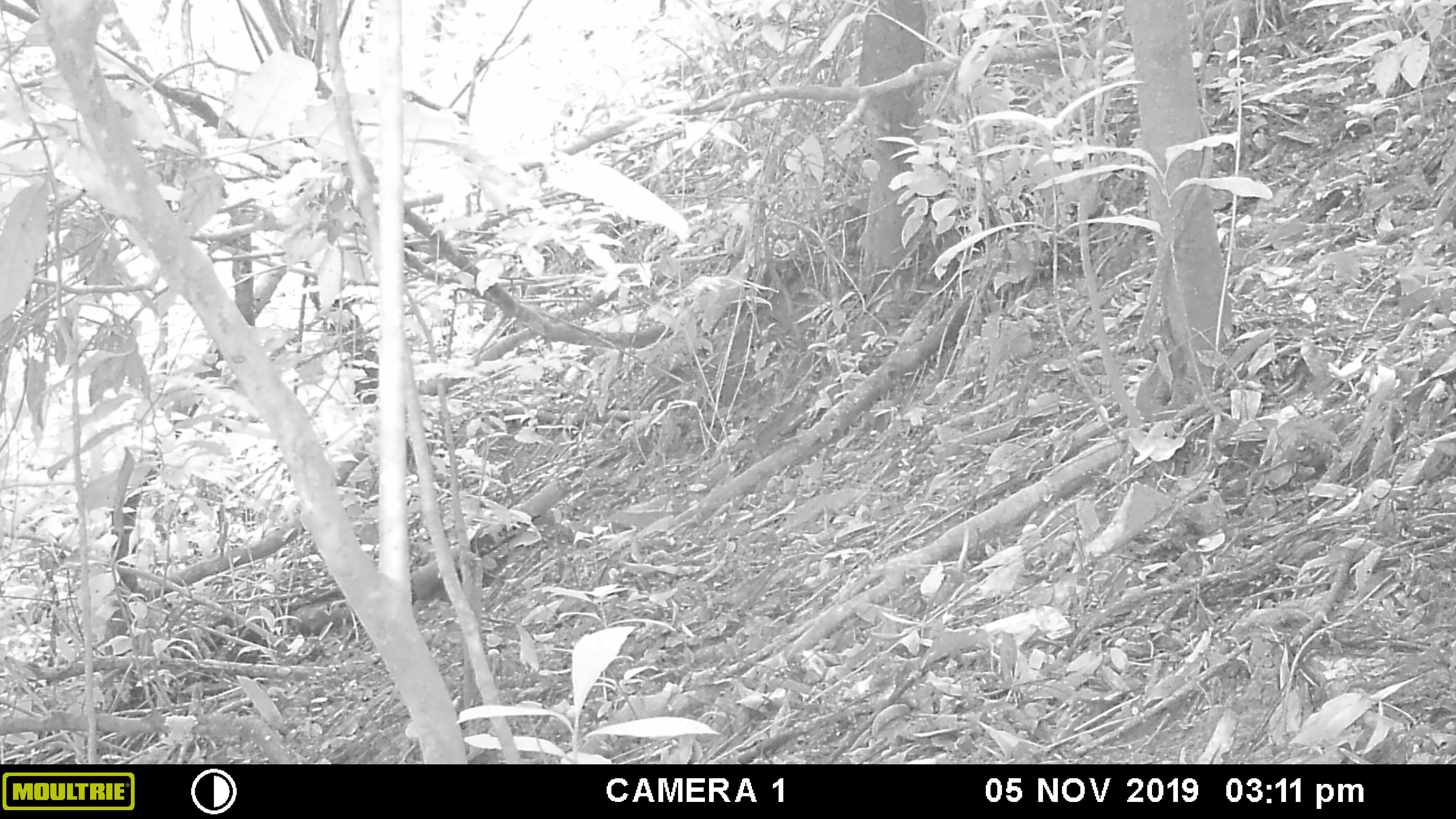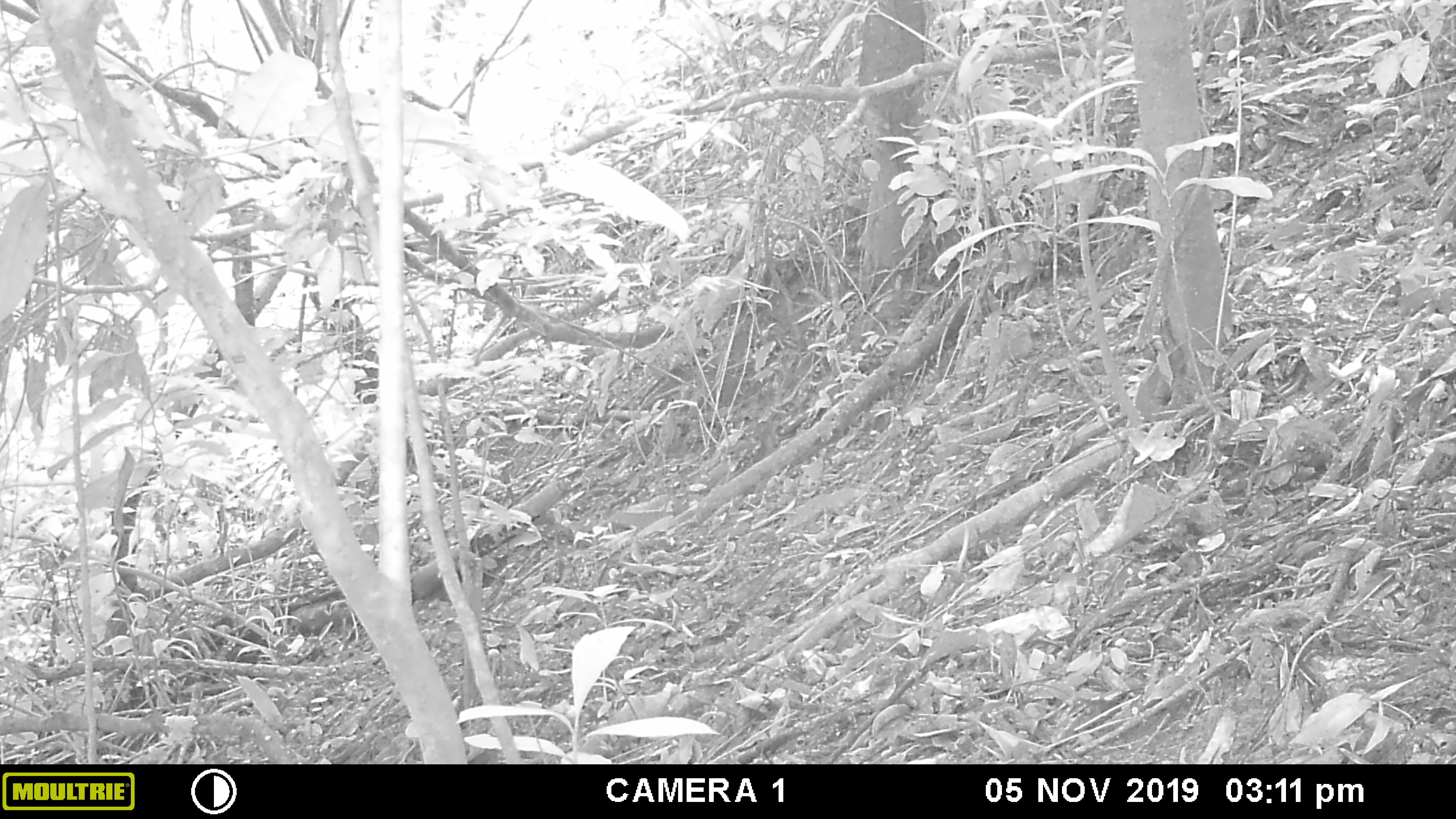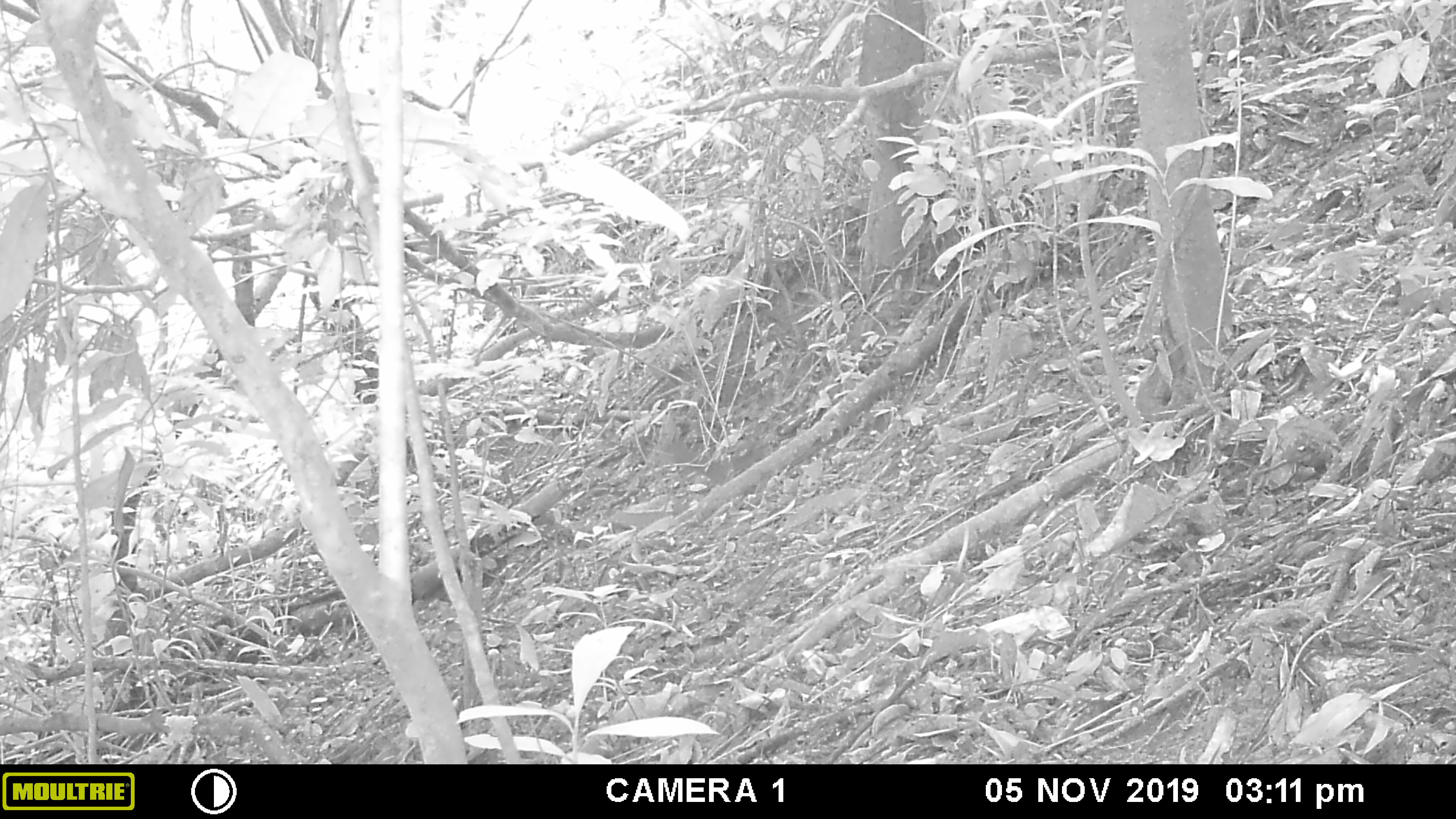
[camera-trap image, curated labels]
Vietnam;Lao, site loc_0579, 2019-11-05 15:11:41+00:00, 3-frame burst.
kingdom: Animalia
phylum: Chordata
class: Mammalia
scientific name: Mammalia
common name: mammal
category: unidentified small mammal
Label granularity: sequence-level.